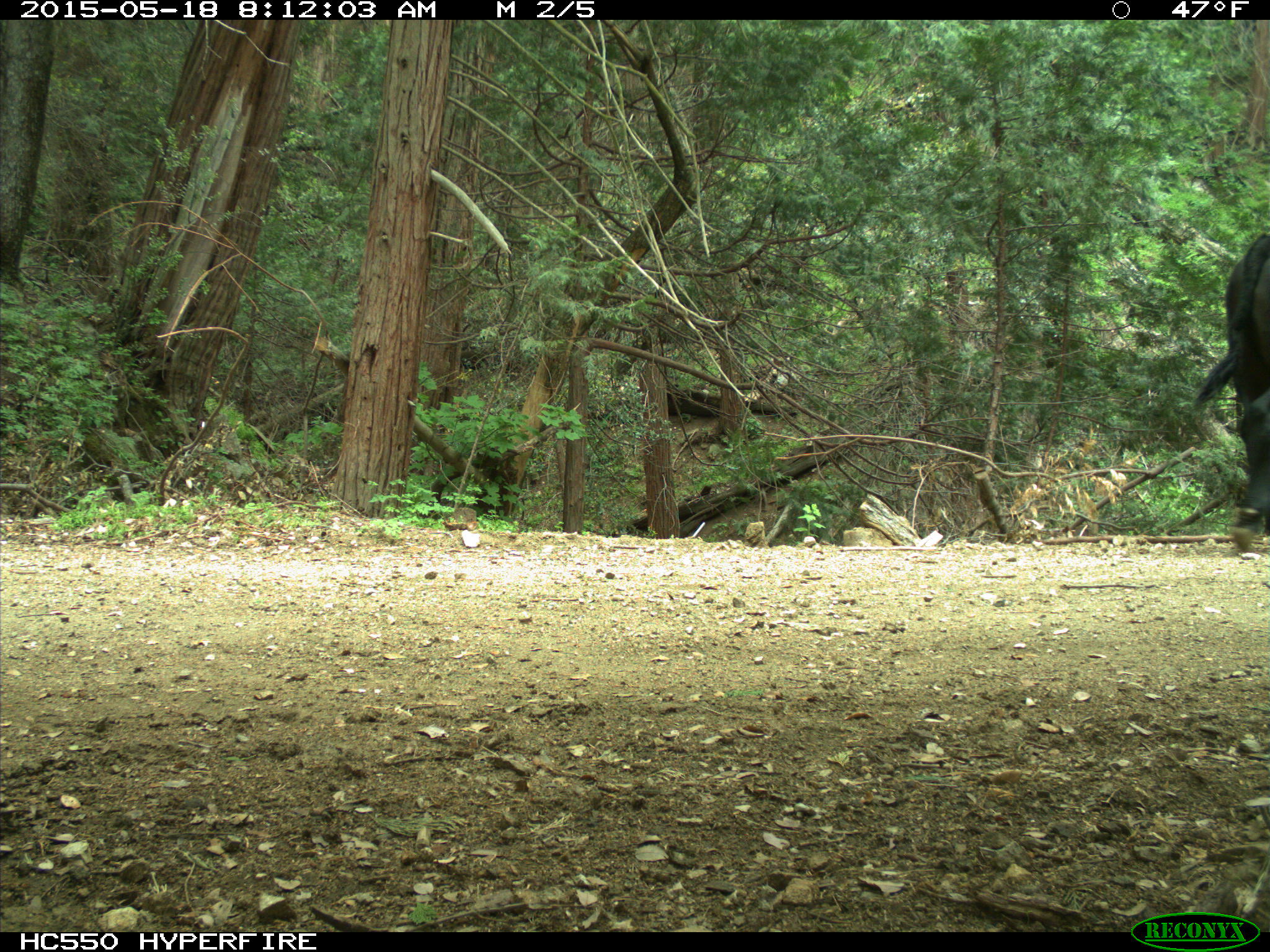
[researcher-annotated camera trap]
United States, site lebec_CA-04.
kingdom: Animalia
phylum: Chordata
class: Mammalia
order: Artiodactyla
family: Bovidae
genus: Bos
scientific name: Bos taurus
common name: domestic cow